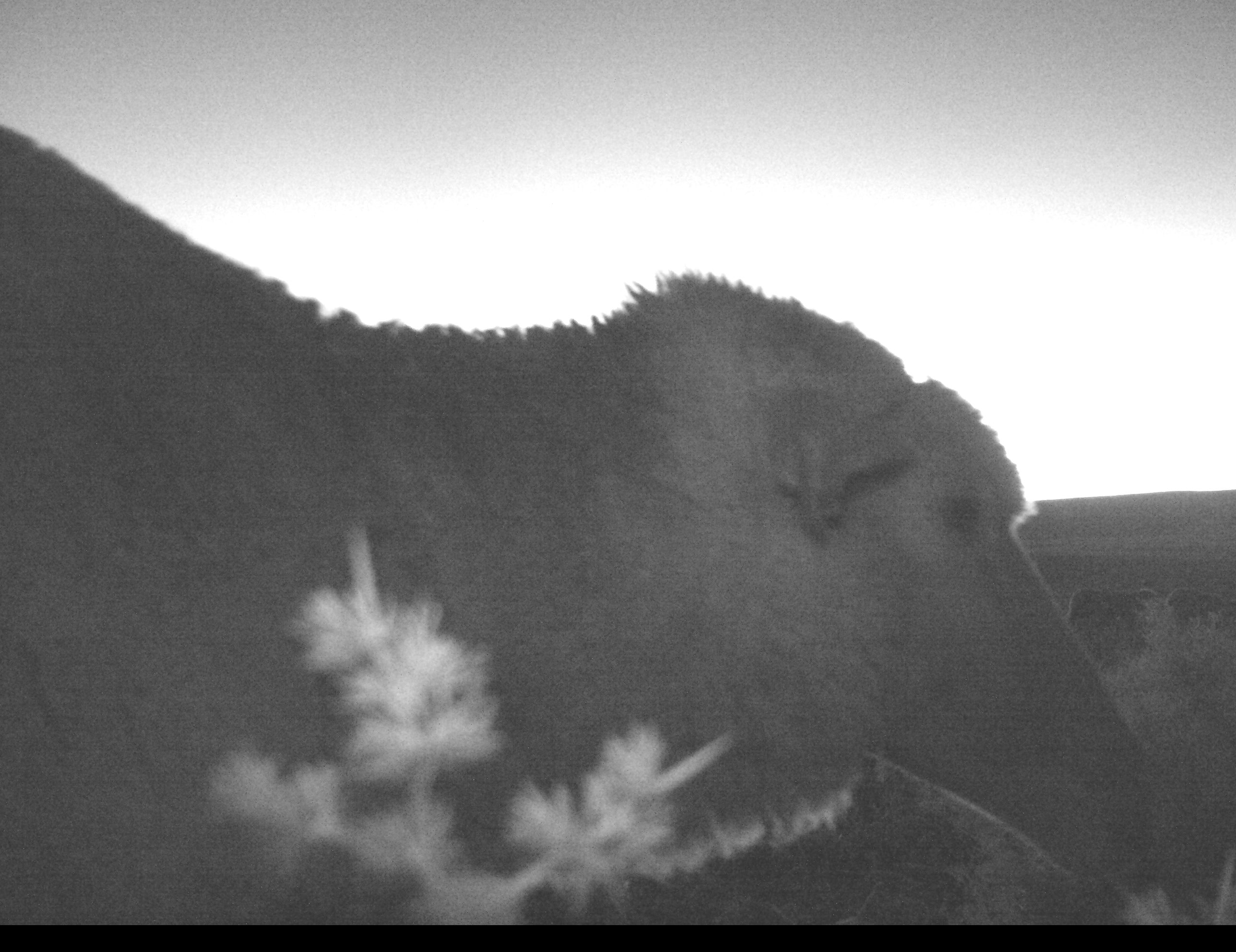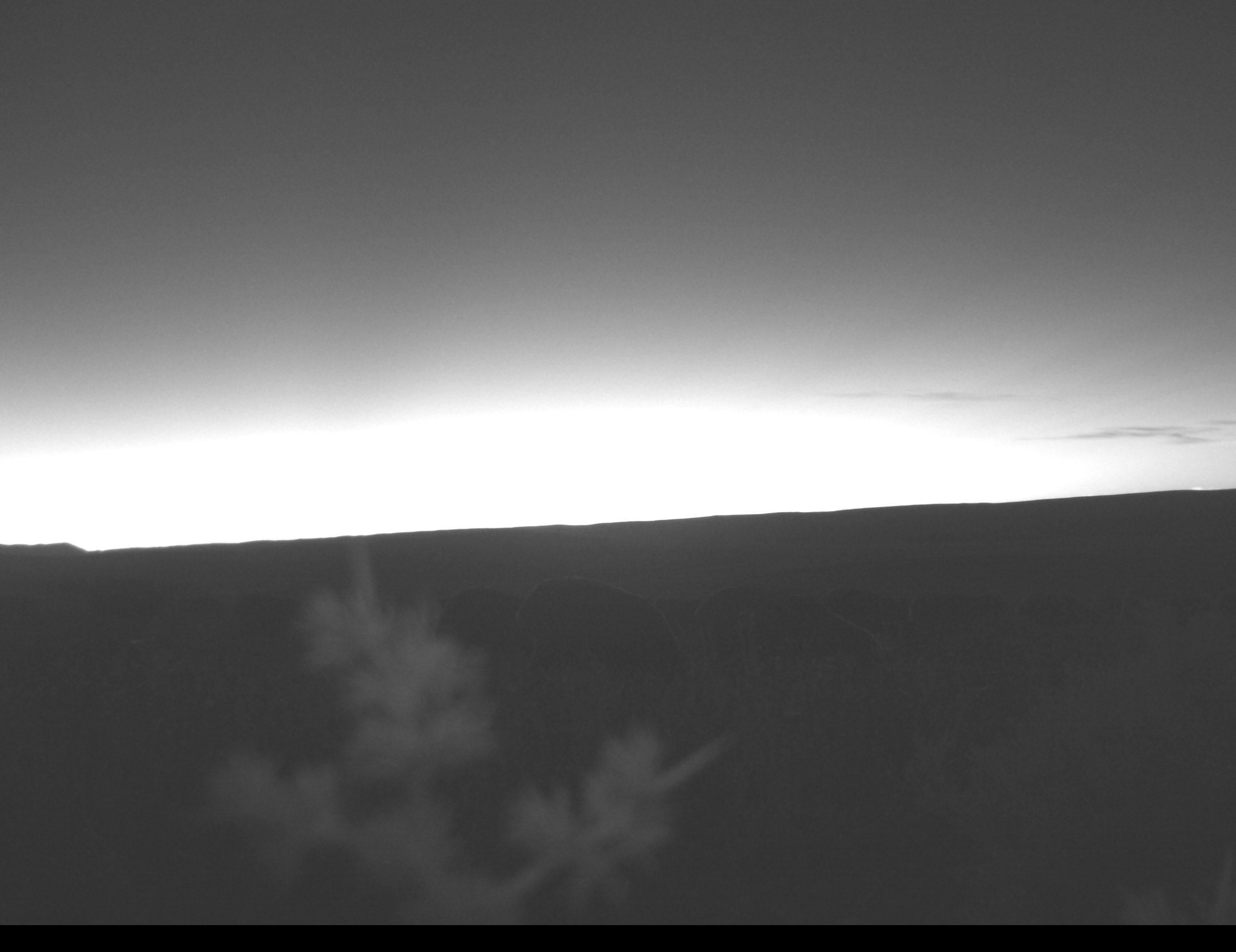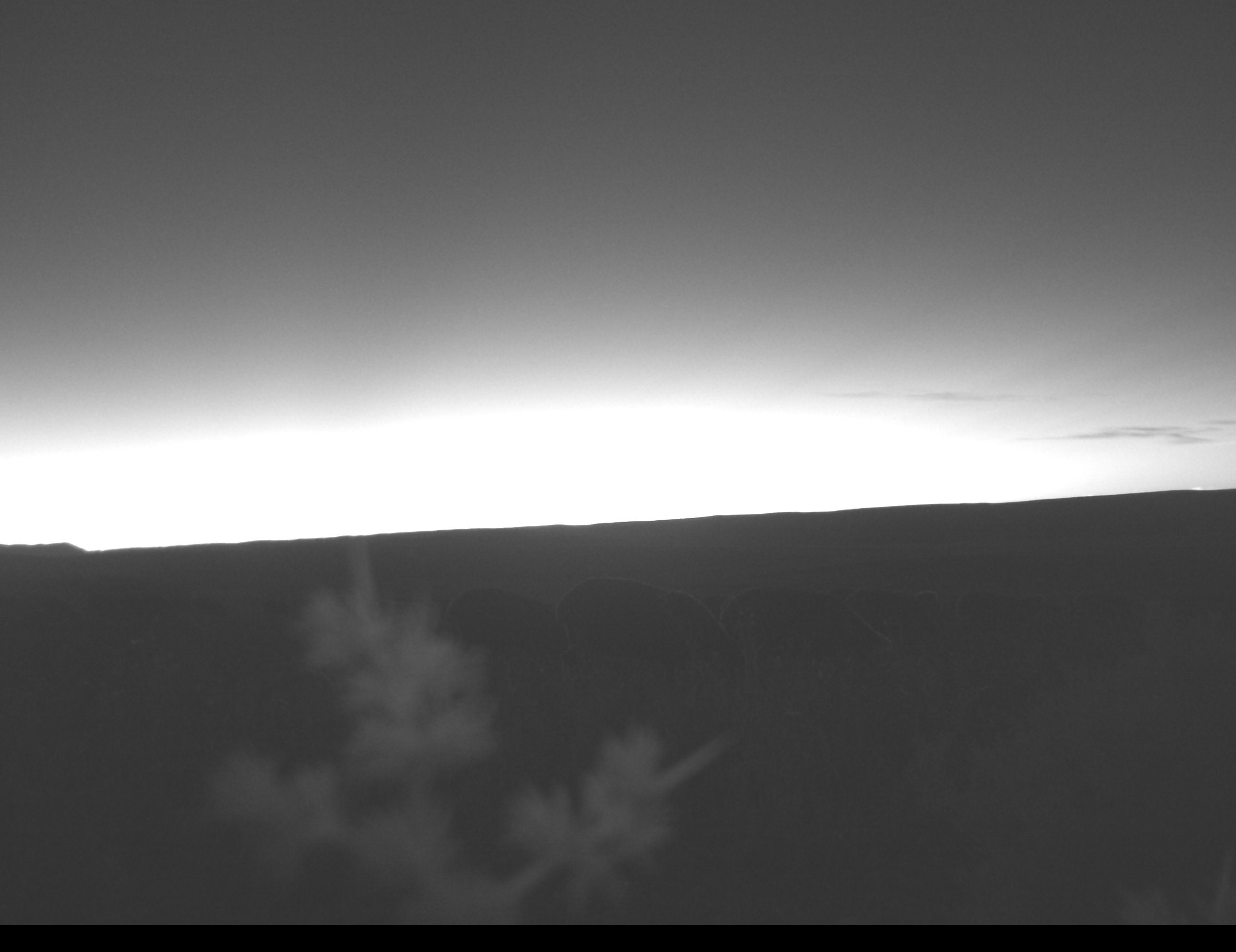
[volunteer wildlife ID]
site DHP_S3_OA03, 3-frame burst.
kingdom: Animalia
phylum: Chordata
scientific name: Vertebrata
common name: domestic animal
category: domesticanimal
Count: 1.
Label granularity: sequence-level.